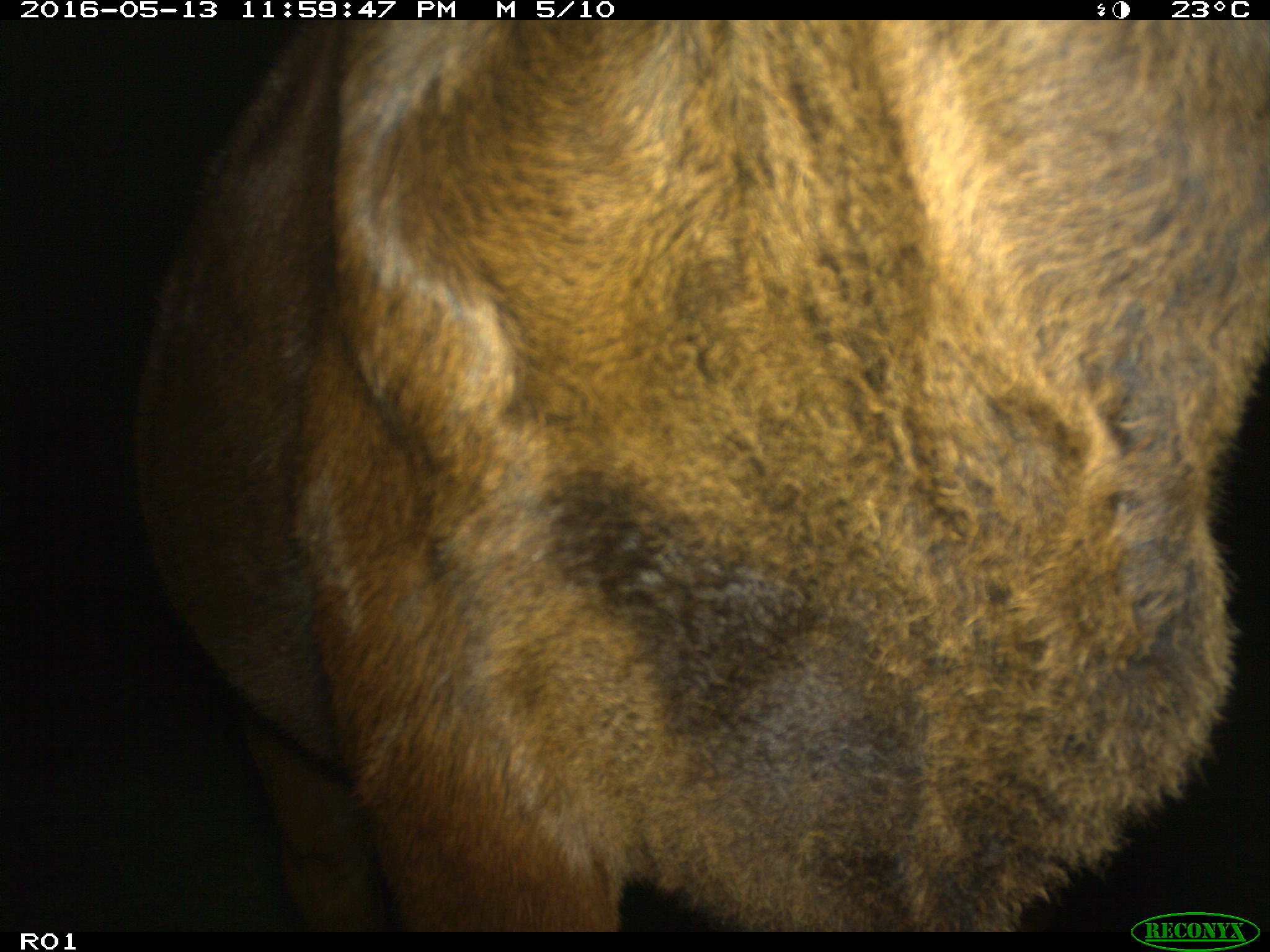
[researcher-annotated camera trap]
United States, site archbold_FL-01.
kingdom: Animalia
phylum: Chordata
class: Mammalia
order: Artiodactyla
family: Bovidae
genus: Bos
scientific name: Bos taurus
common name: domestic cow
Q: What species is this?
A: Bos taurus (domestic cow).